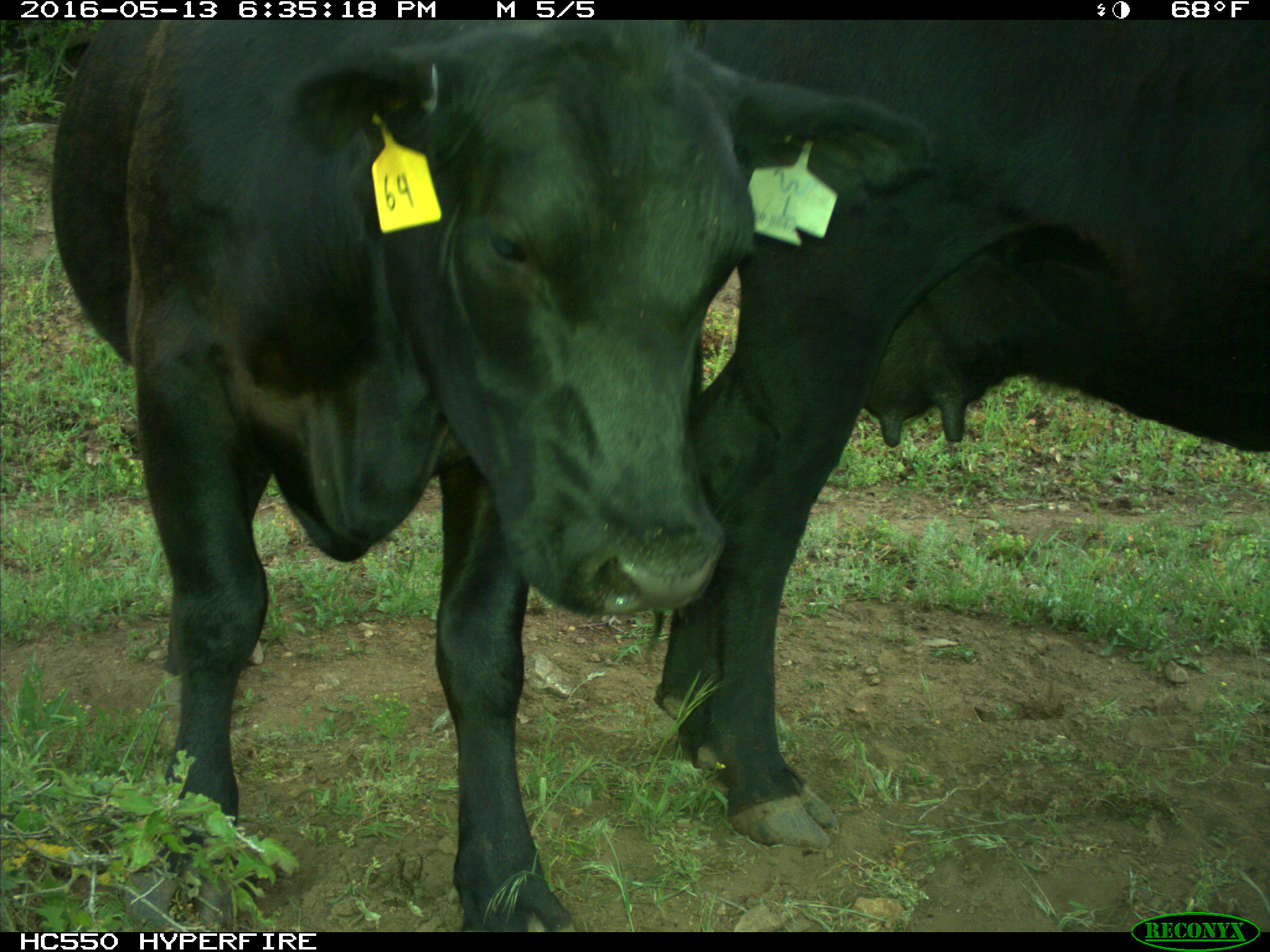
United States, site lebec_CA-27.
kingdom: Animalia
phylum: Chordata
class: Mammalia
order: Artiodactyla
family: Bovidae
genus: Bos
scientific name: Bos taurus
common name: domestic cow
Bos taurus (domestic cow).